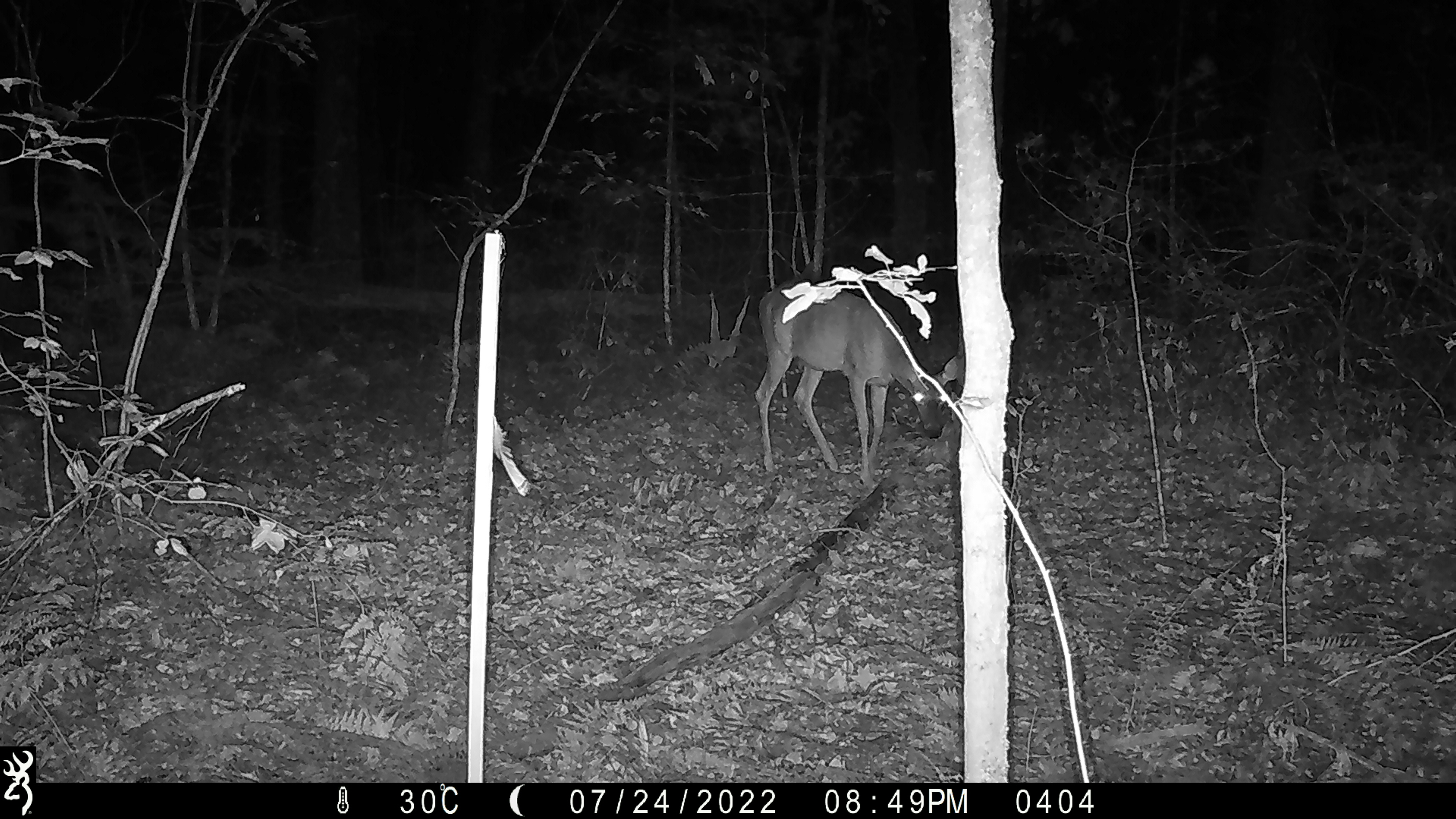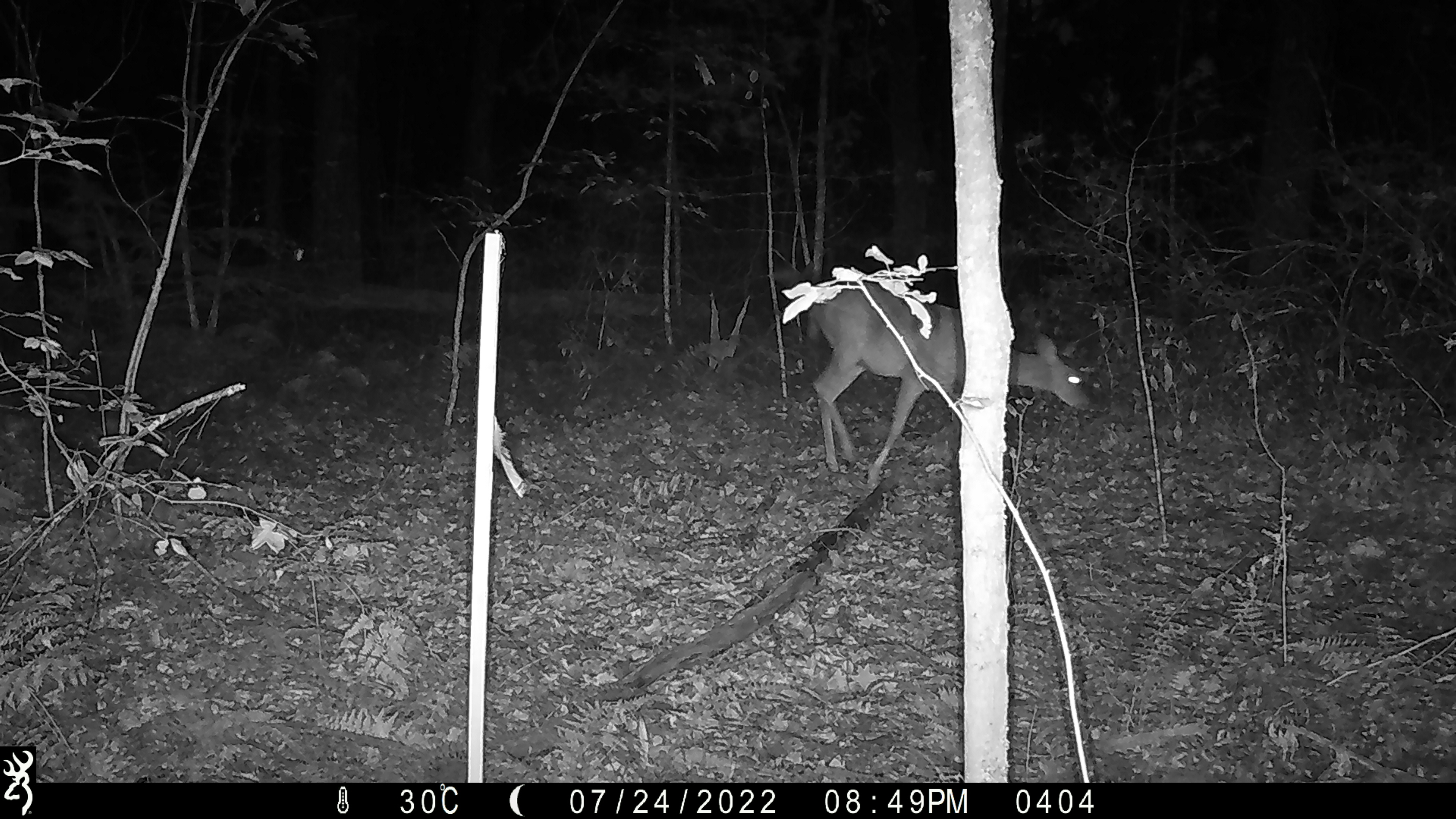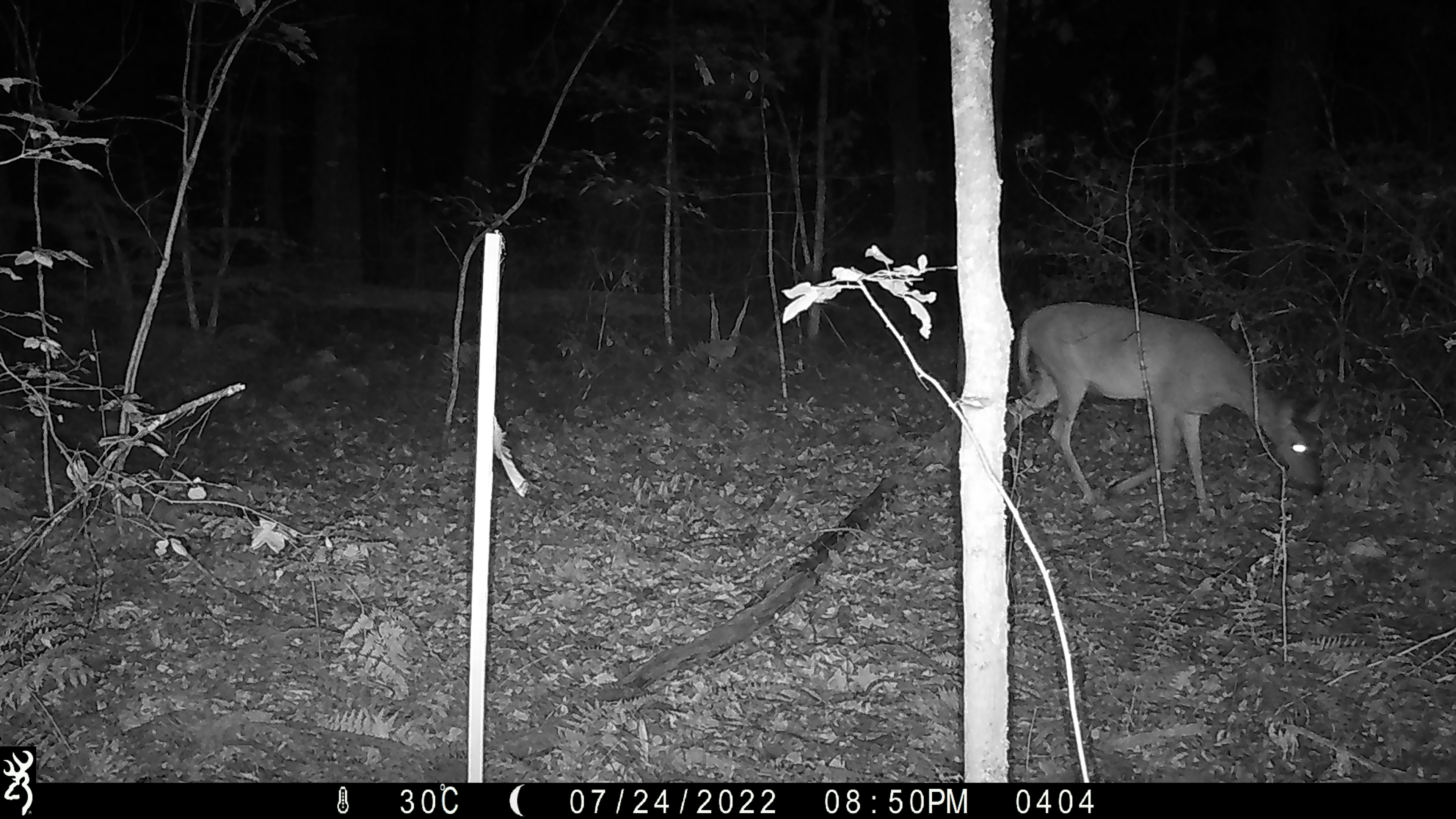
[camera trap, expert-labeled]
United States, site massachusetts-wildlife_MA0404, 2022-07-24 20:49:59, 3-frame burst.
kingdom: Animalia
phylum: Chordata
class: Mammalia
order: Artiodactyla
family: Cervidae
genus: Odocoileus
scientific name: Odocoileus virginianus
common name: white-tailed deer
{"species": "white-tailed deer (Odocoileus virginianus)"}